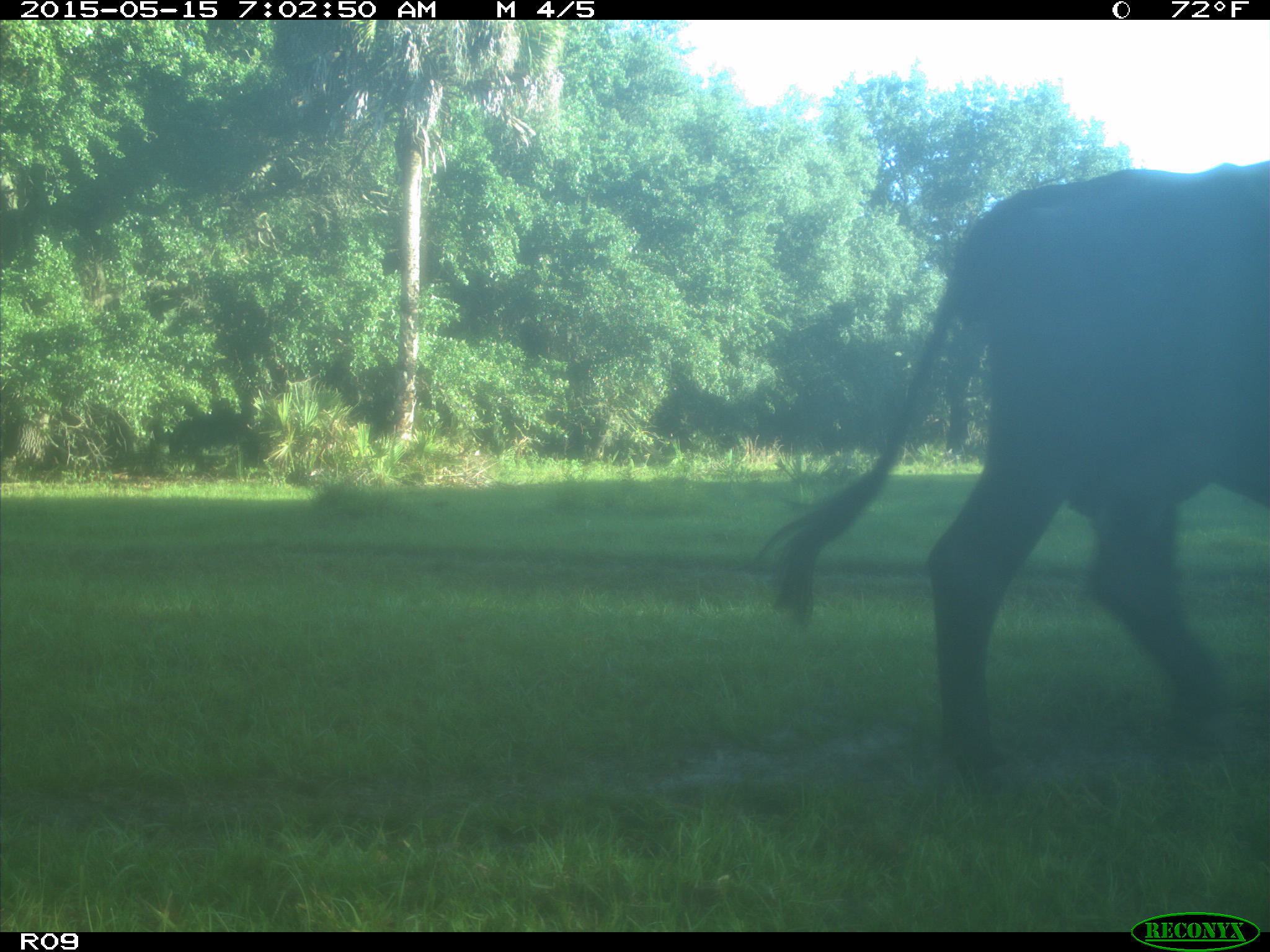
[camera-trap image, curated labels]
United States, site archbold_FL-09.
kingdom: Animalia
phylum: Chordata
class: Mammalia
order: Artiodactyla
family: Bovidae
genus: Bos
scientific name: Bos taurus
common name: domestic cow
Bos taurus (domestic cow).